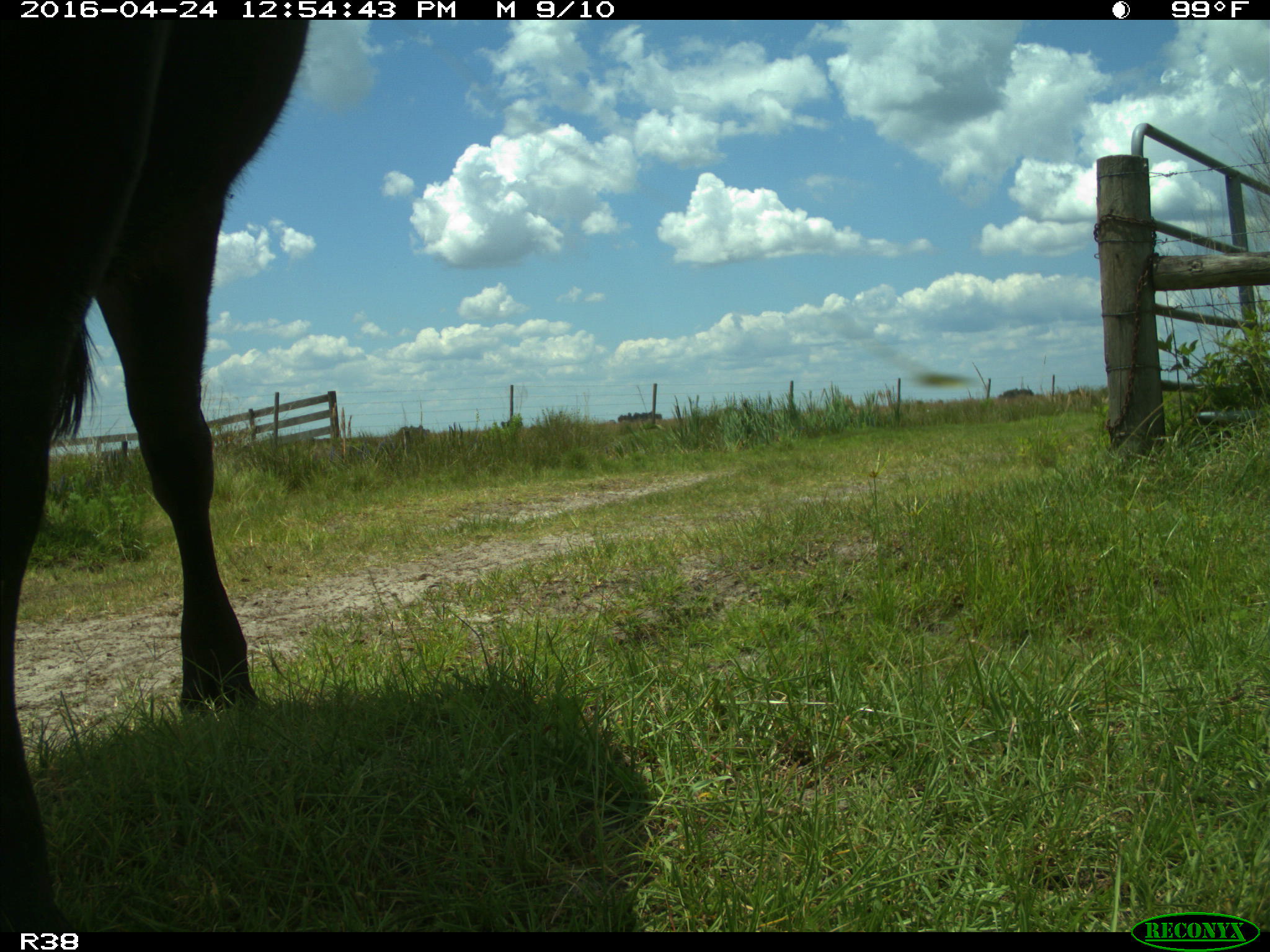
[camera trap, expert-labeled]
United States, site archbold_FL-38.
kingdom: Animalia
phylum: Chordata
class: Mammalia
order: Artiodactyla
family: Bovidae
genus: Bos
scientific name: Bos taurus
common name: domestic cow